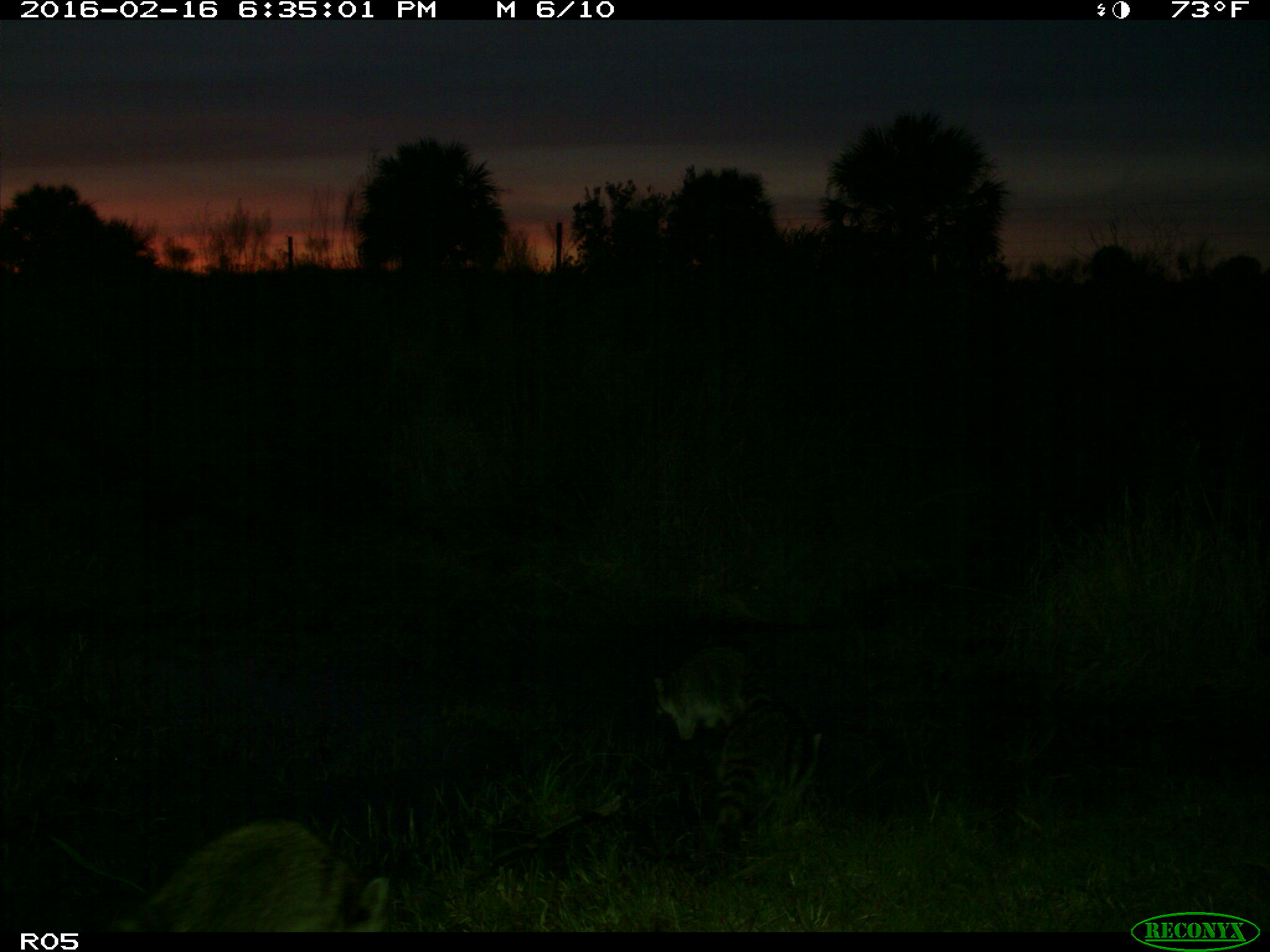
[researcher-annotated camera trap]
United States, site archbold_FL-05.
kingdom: Animalia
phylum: Chordata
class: Mammalia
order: Carnivora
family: Procyonidae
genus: Procyon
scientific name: Procyon lotor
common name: common raccoon